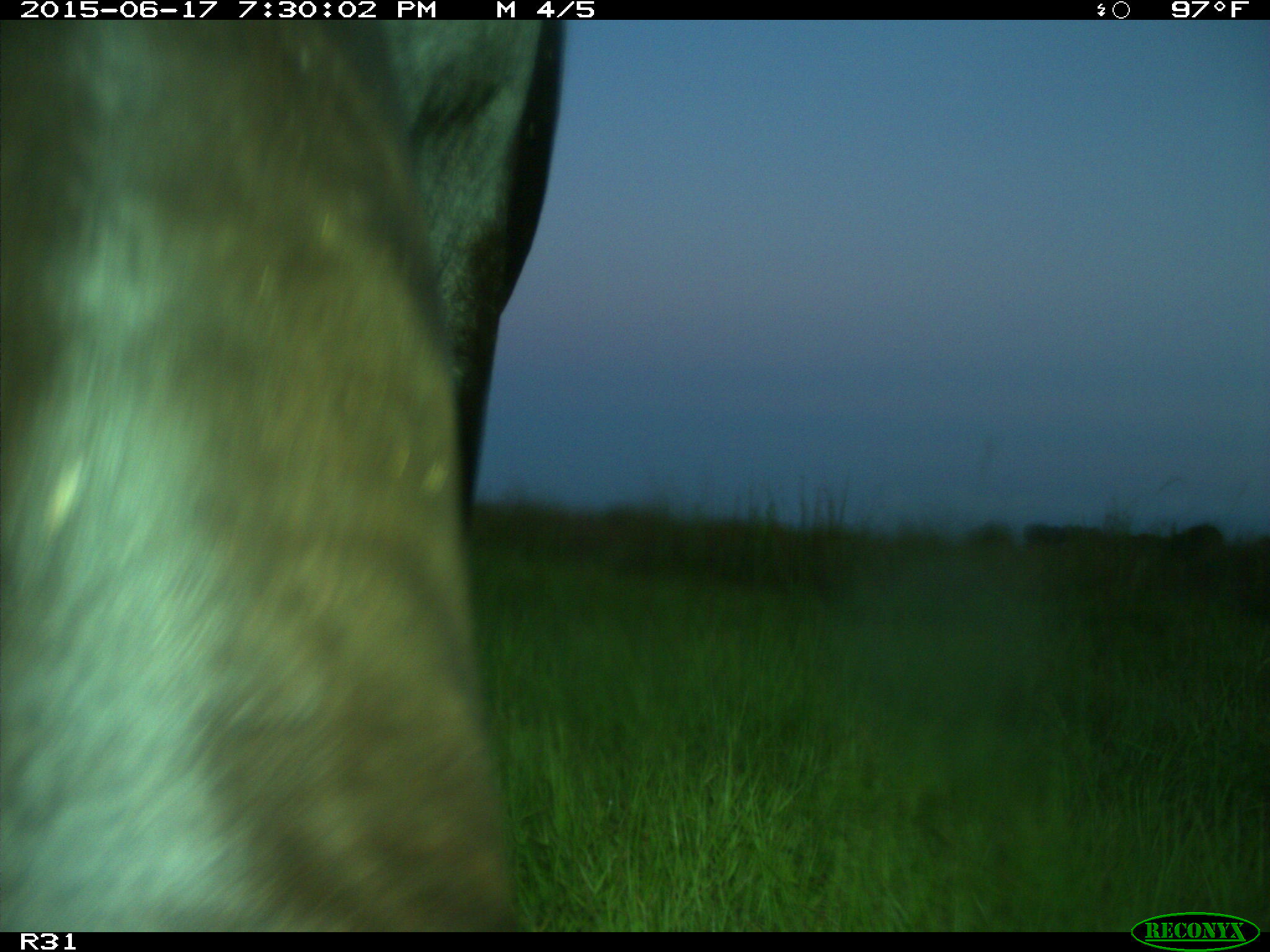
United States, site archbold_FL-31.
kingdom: Animalia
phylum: Chordata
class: Mammalia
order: Artiodactyla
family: Bovidae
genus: Bos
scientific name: Bos taurus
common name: domestic cow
Bos taurus (domestic cow).